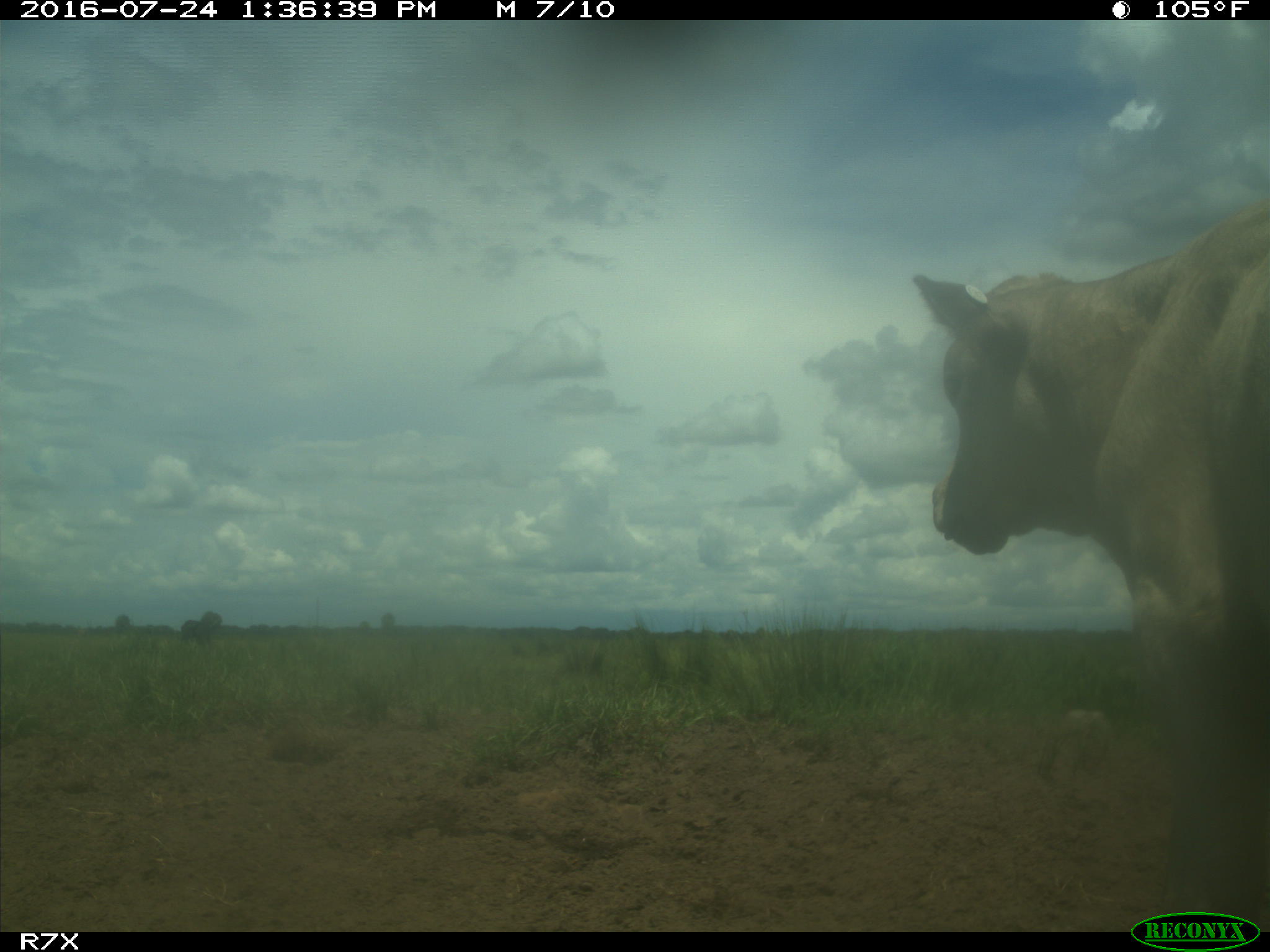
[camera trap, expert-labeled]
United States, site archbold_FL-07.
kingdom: Animalia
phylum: Chordata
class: Mammalia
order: Artiodactyla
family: Bovidae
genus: Bos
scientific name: Bos taurus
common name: domestic cow